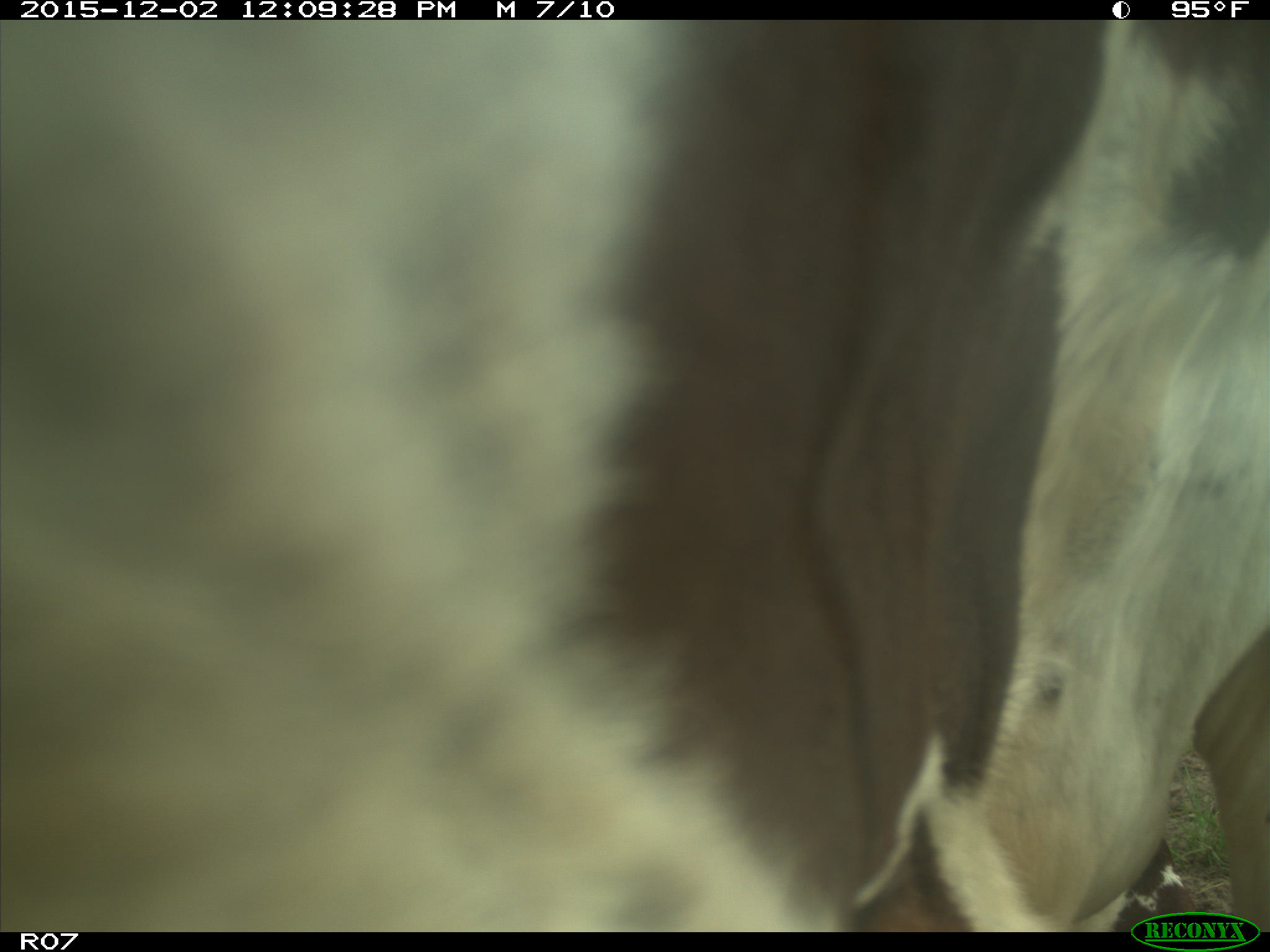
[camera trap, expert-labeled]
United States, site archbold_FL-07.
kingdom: Animalia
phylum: Chordata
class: Mammalia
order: Artiodactyla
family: Bovidae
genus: Bos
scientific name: Bos taurus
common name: domestic cow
Bos taurus (domestic cow).